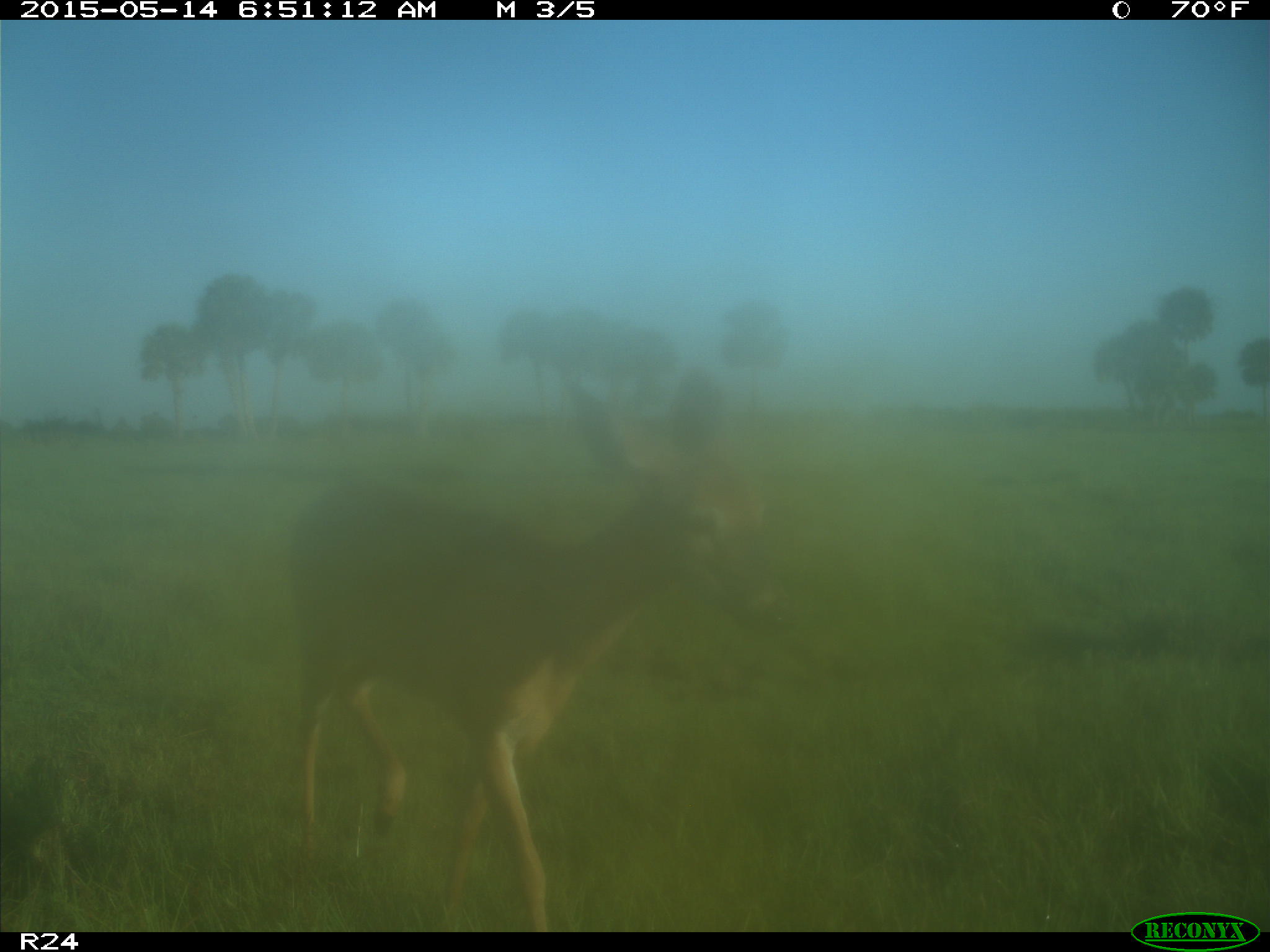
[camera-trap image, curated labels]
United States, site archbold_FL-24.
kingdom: Animalia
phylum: Chordata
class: Mammalia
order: Artiodactyla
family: Cervidae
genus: Odocoileus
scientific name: Odocoileus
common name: deer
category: unidentified deer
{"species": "unidentified deer (deer) (Odocoileus)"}